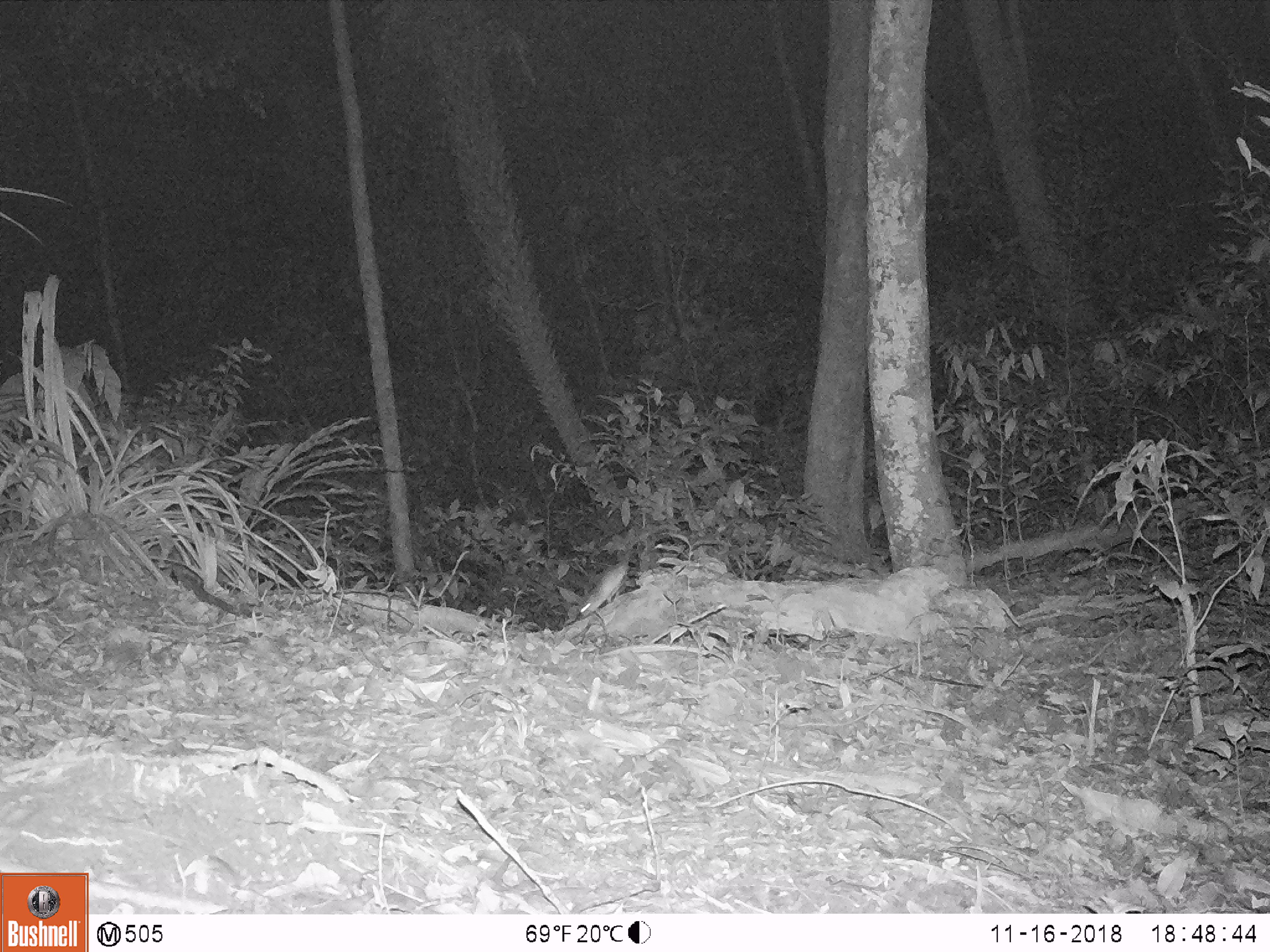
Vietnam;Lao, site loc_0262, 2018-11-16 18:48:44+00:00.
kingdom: Animalia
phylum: Chordata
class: Mammalia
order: Rodentia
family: Muridae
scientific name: Muridae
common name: old-world mice and rats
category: unidentified murid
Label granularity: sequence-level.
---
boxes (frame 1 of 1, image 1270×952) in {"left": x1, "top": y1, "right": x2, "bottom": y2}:
unidentified murid: {"left": 576, "top": 558, "right": 630, "bottom": 620}